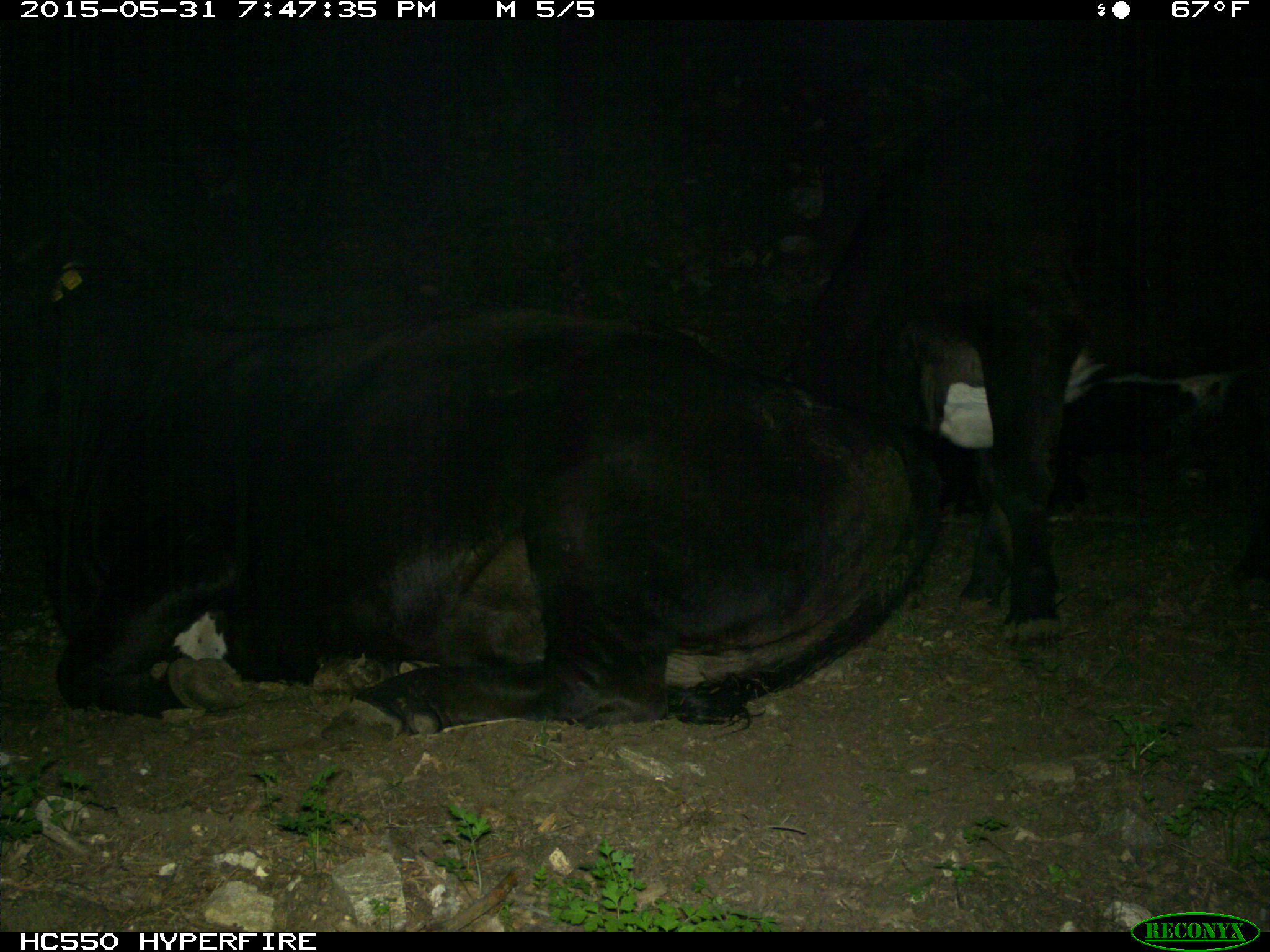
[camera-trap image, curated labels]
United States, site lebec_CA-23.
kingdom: Animalia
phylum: Chordata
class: Mammalia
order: Artiodactyla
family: Bovidae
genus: Bos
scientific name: Bos taurus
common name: domestic cow